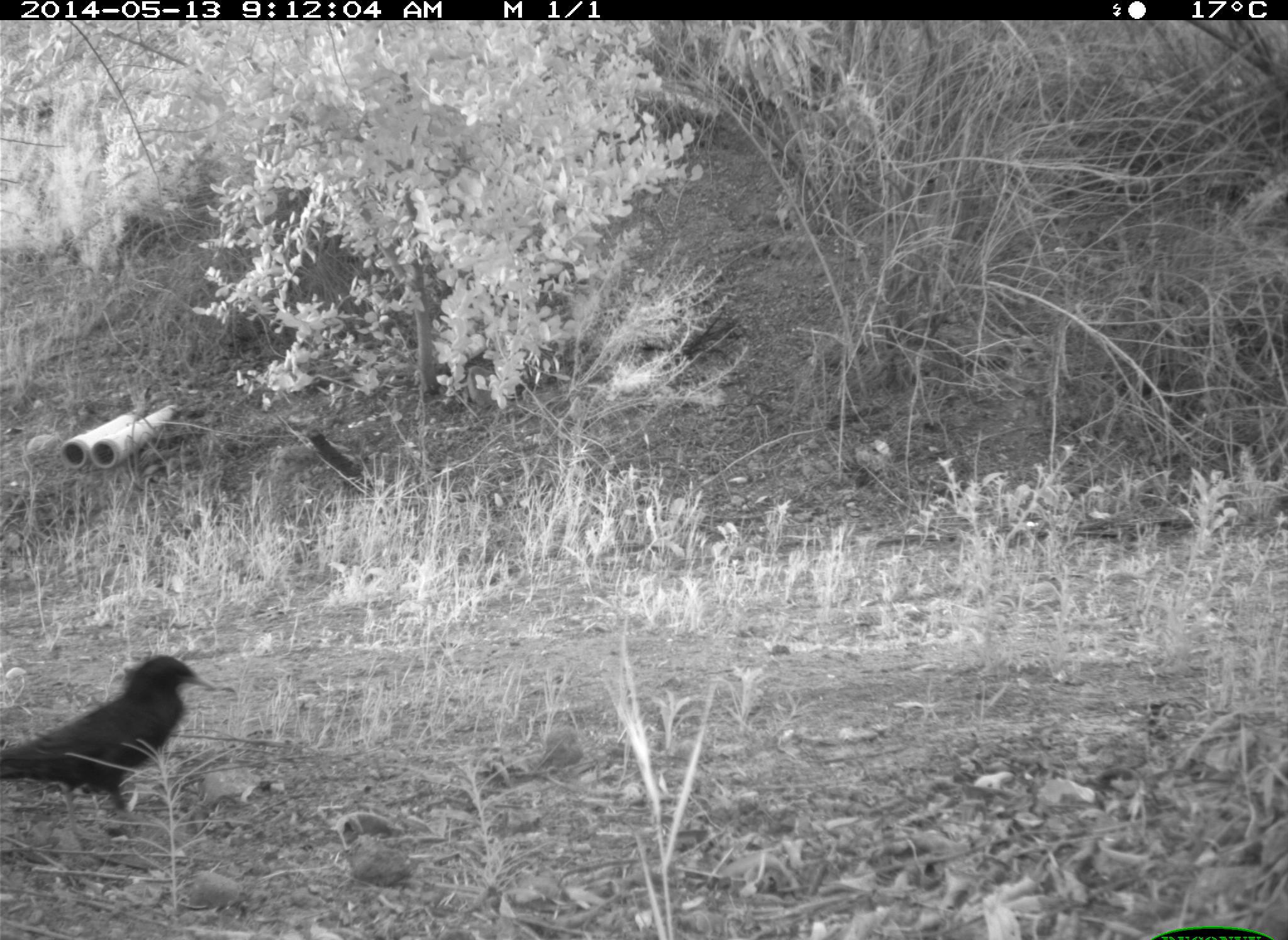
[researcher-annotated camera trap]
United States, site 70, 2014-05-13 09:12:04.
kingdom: Animalia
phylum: Chordata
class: Aves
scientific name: Aves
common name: bird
Bird (Aves).